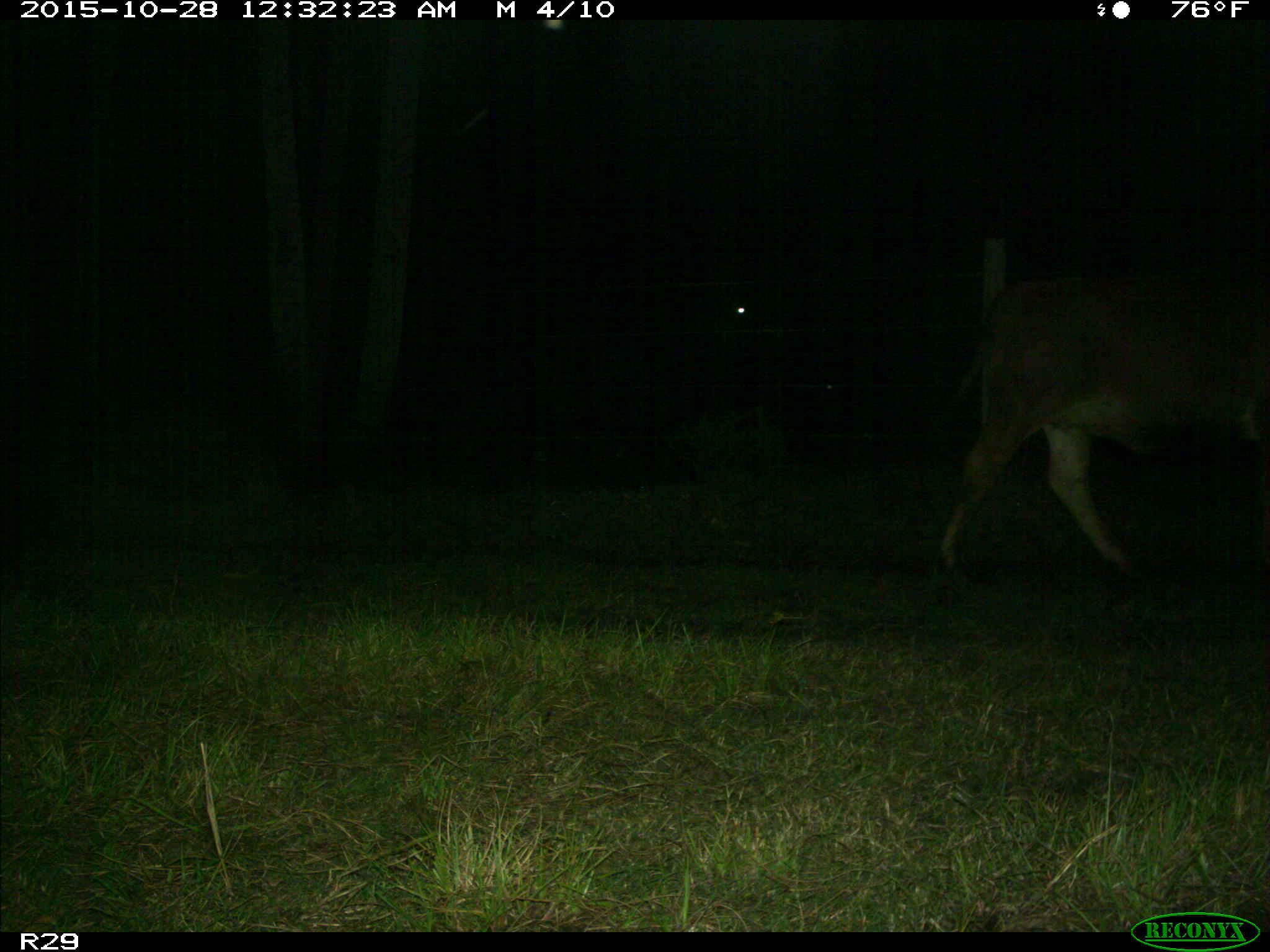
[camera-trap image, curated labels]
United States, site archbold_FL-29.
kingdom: Animalia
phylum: Chordata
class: Mammalia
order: Artiodactyla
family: Bovidae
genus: Bos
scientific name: Bos taurus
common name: domestic cow